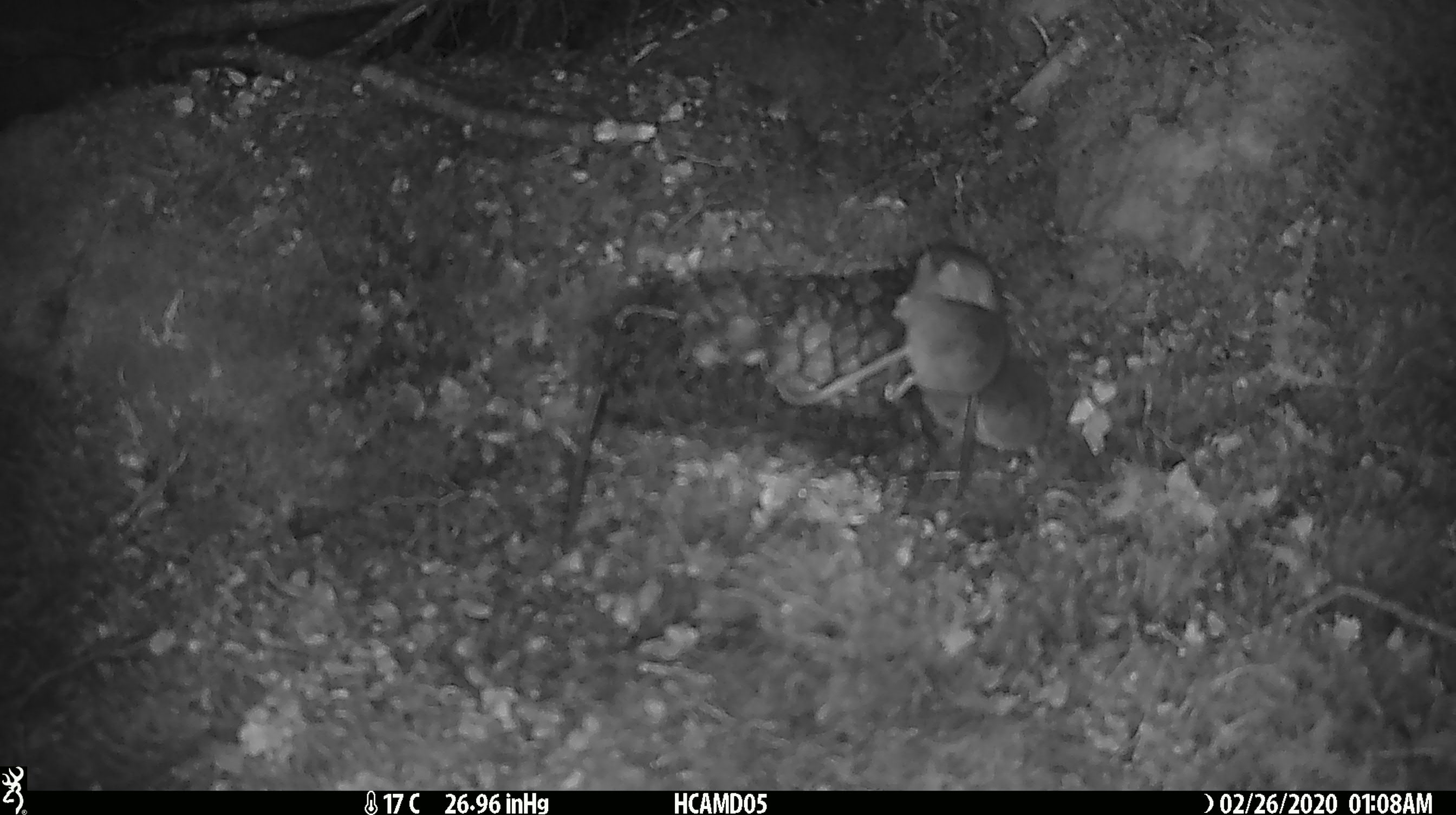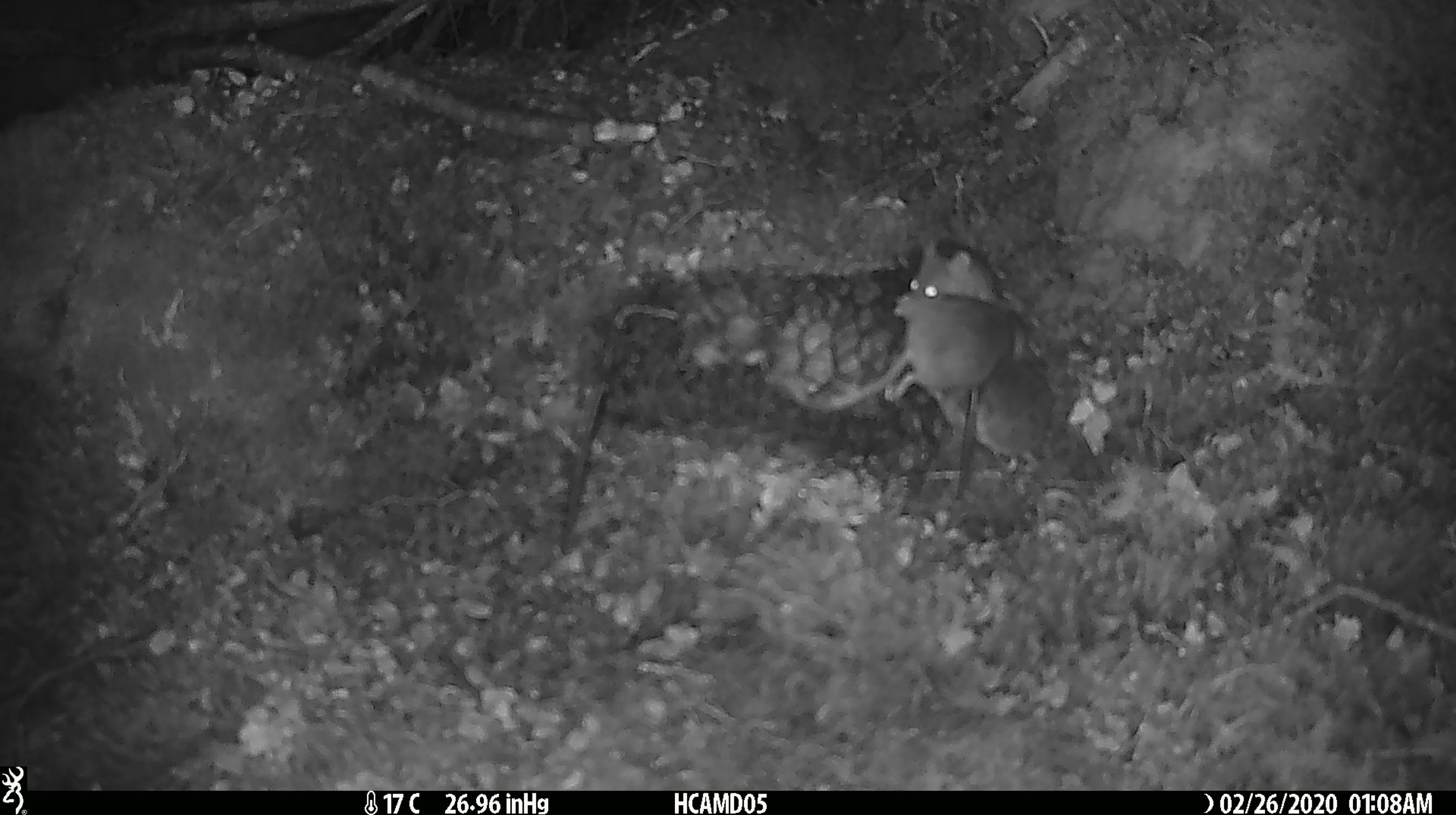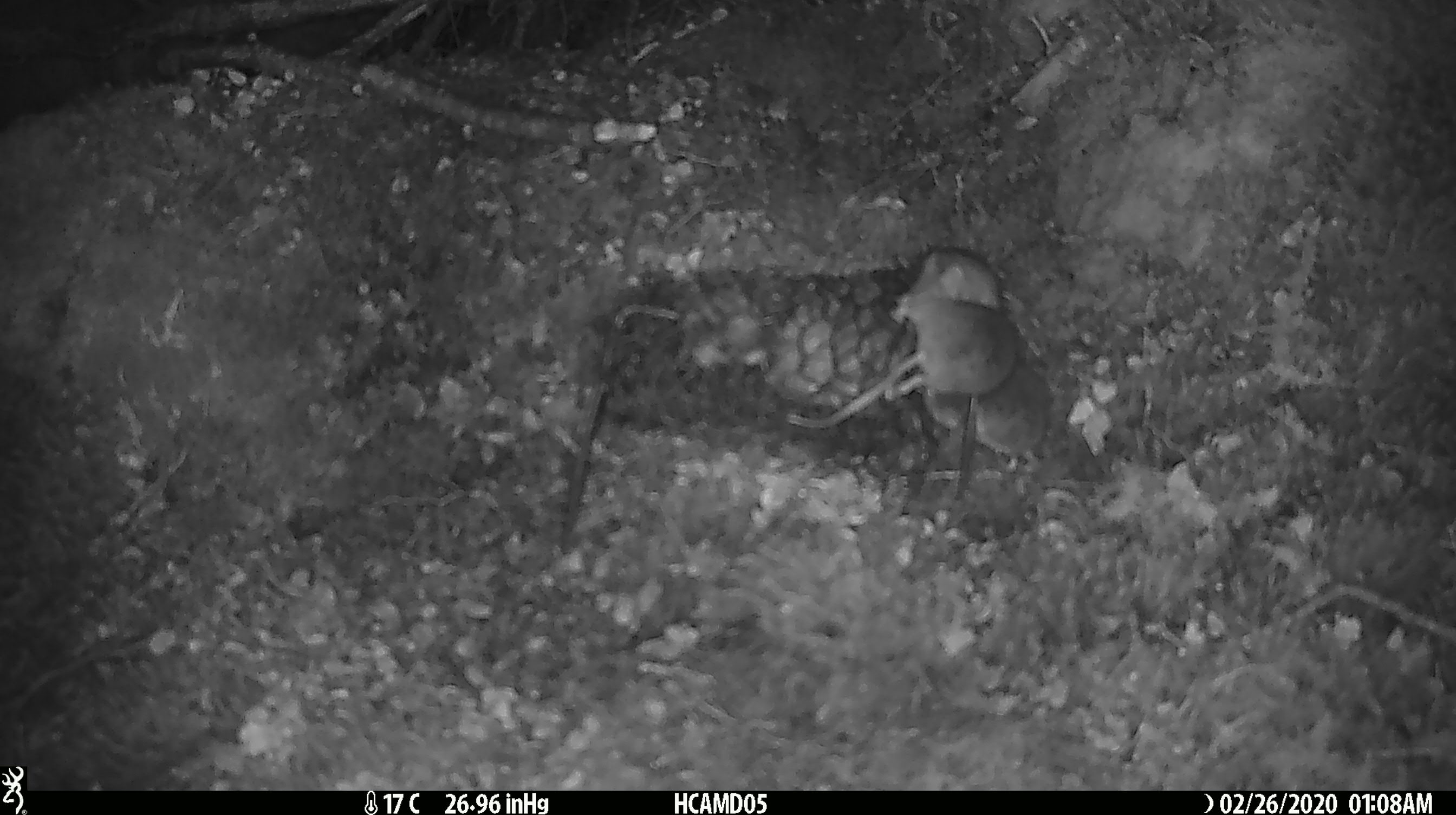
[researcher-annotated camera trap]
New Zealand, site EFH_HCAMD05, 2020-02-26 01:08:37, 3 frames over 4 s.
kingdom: Animalia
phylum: Chordata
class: Mammalia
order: Rodentia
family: Muridae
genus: Mus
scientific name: Mus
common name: mouse